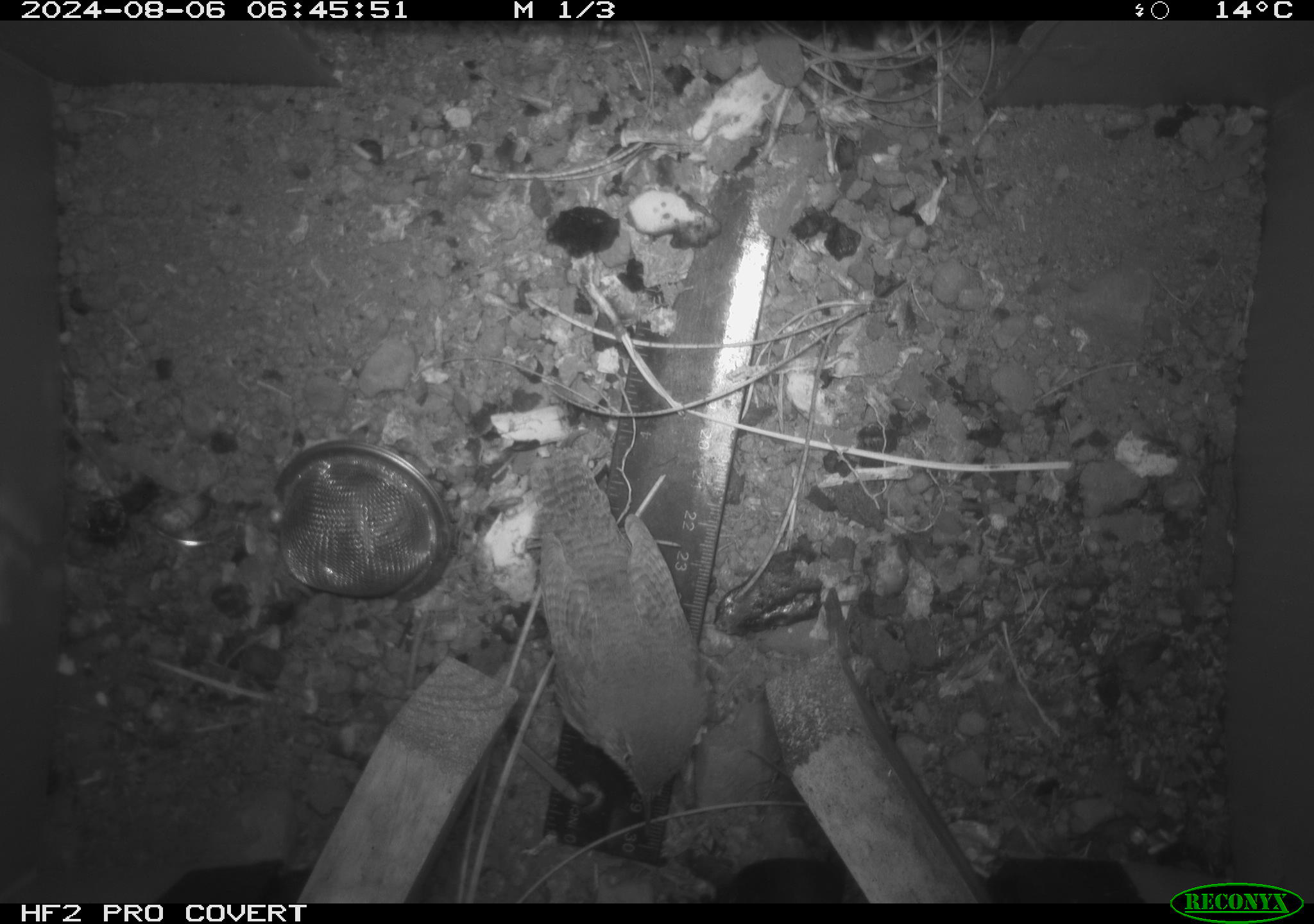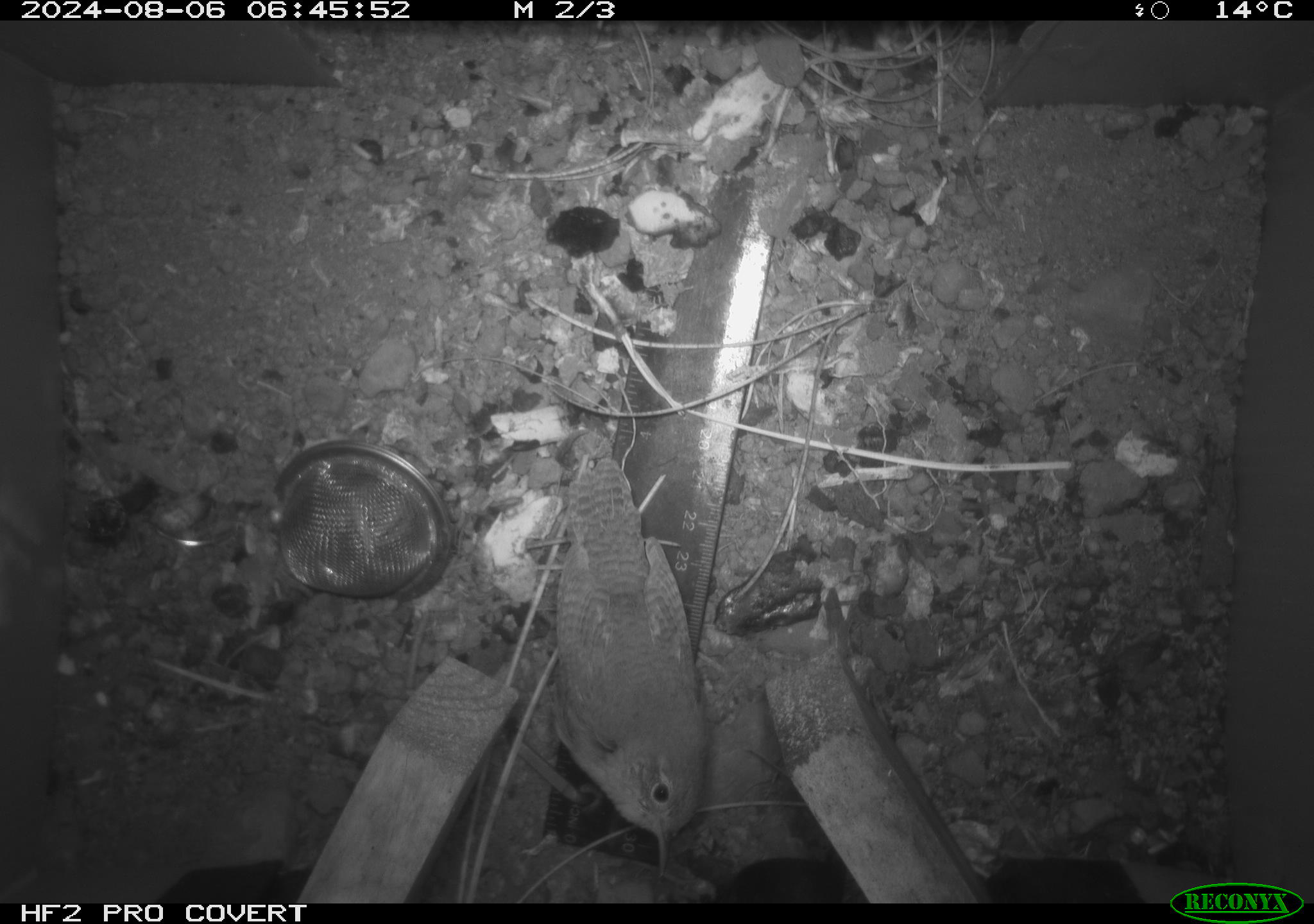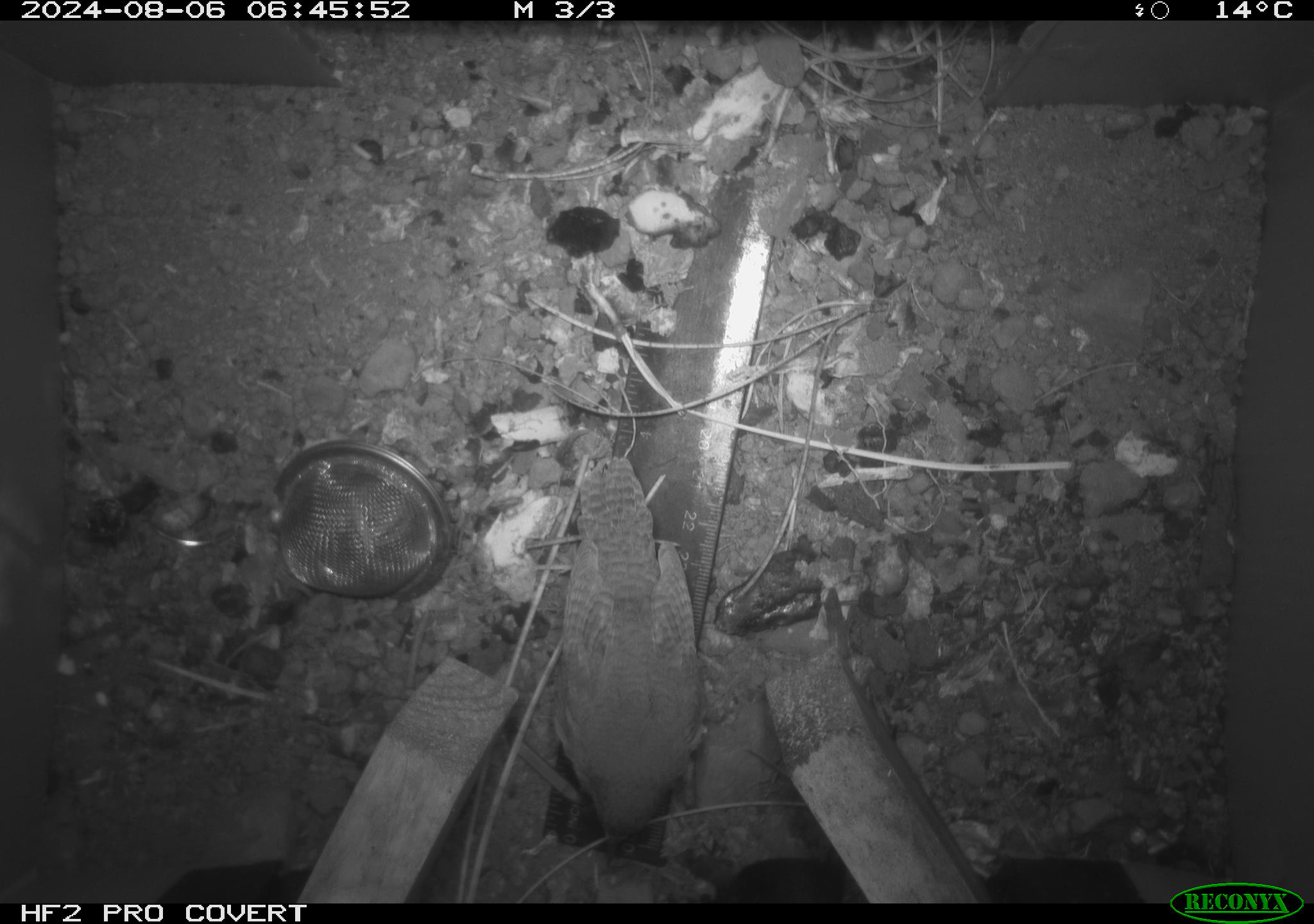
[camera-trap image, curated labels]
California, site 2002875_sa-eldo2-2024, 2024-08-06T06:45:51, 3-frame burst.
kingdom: Animalia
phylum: Chordata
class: Aves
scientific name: Aves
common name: bird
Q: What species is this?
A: Bird (Aves).